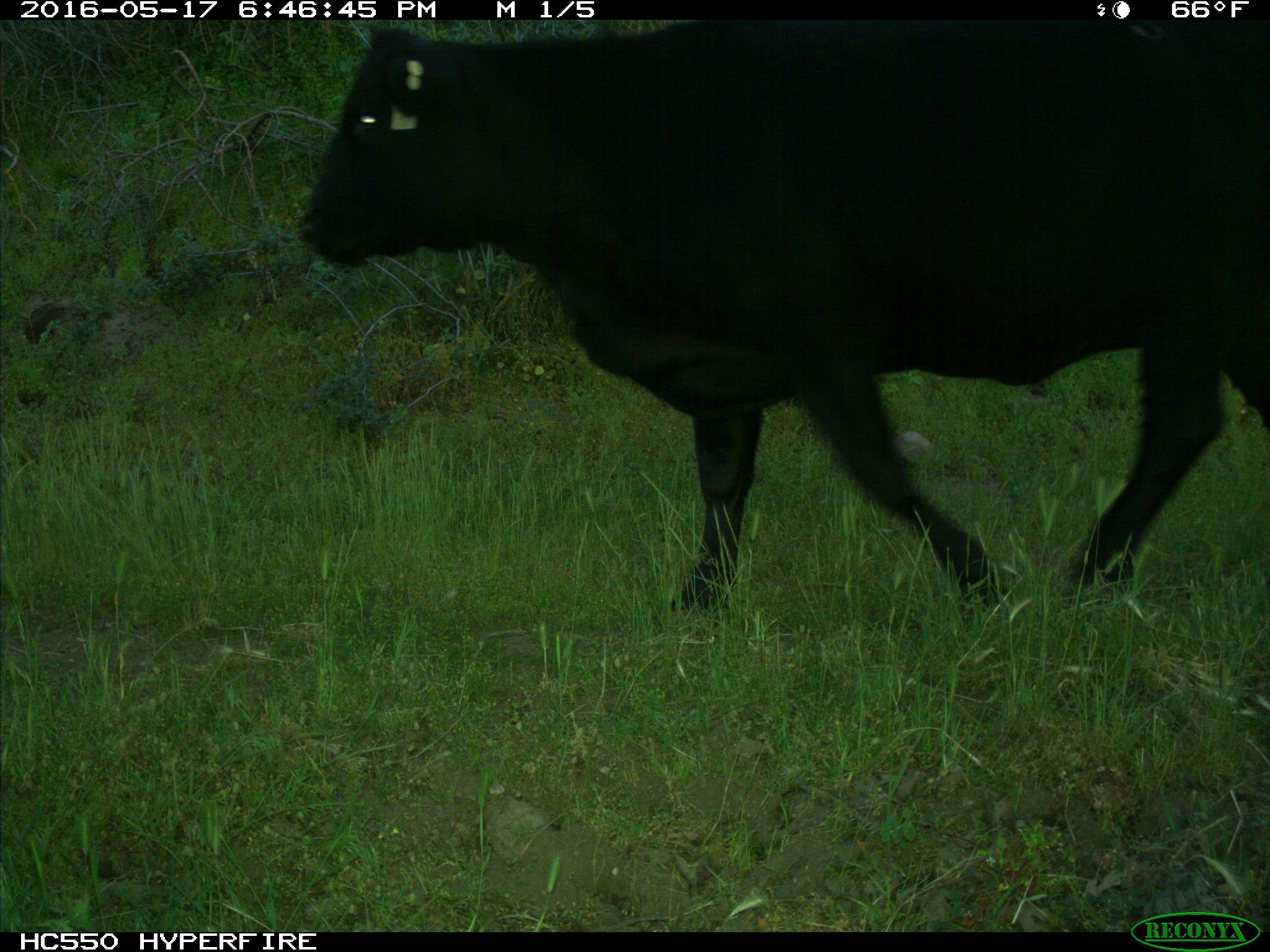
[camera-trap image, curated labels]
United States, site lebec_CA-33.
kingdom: Animalia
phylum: Chordata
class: Mammalia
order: Artiodactyla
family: Bovidae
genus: Bos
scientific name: Bos taurus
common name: domestic cow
Bos taurus (domestic cow).